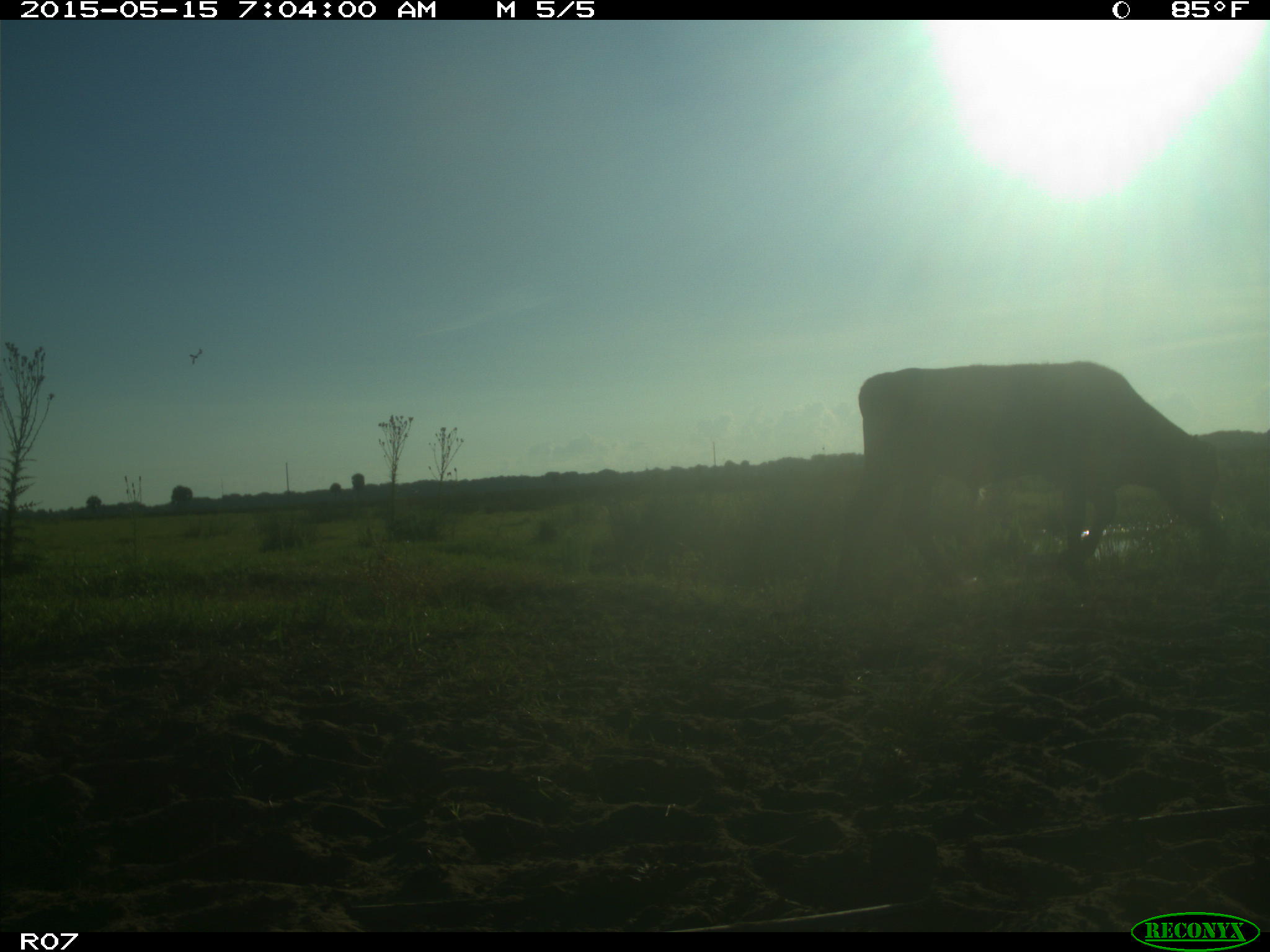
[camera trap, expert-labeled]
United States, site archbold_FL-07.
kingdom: Animalia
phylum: Chordata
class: Mammalia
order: Artiodactyla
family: Bovidae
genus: Bos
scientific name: Bos taurus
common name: domestic cow